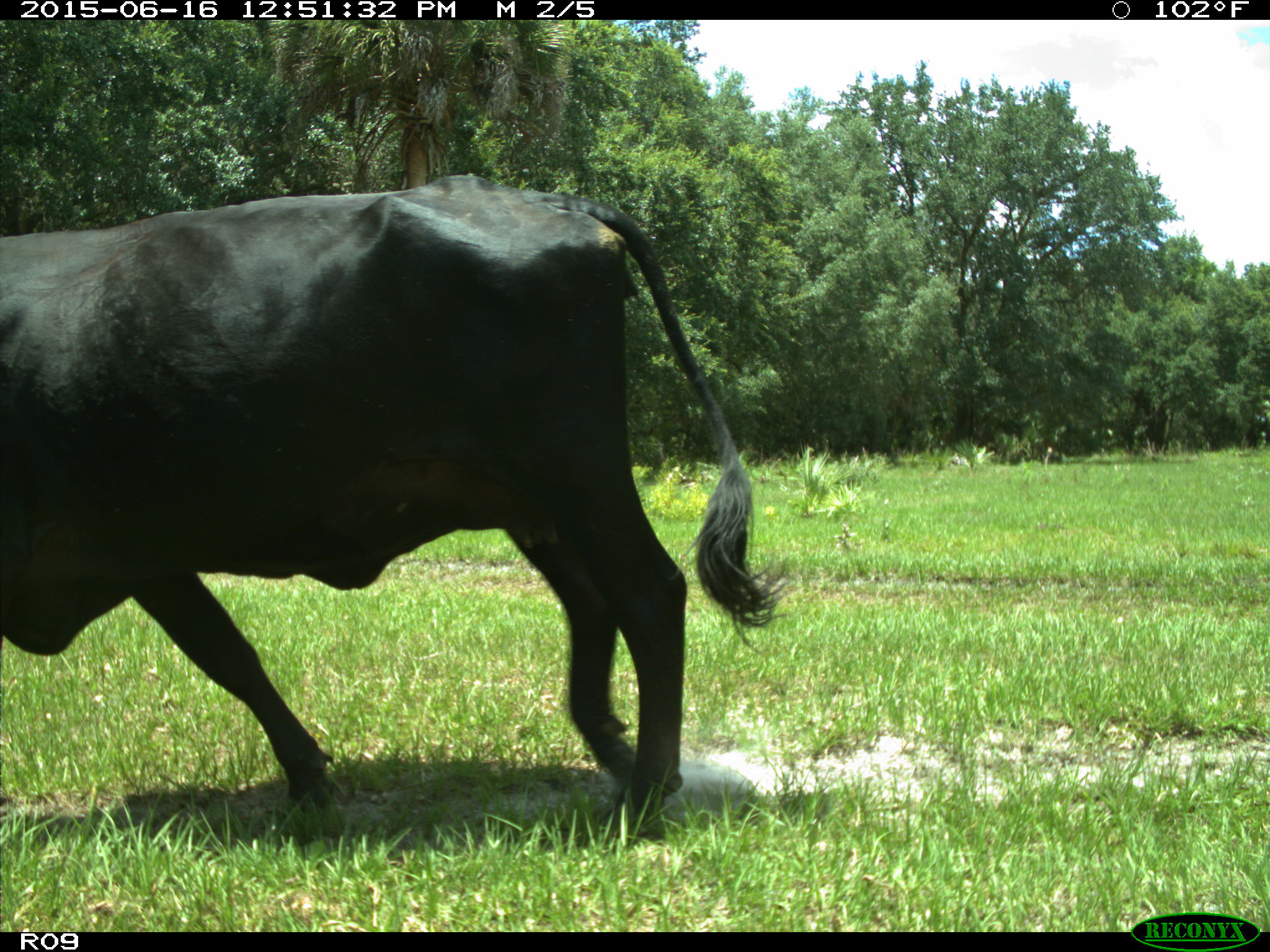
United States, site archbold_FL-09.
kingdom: Animalia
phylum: Chordata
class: Mammalia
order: Artiodactyla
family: Bovidae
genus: Bos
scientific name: Bos taurus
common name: domestic cow